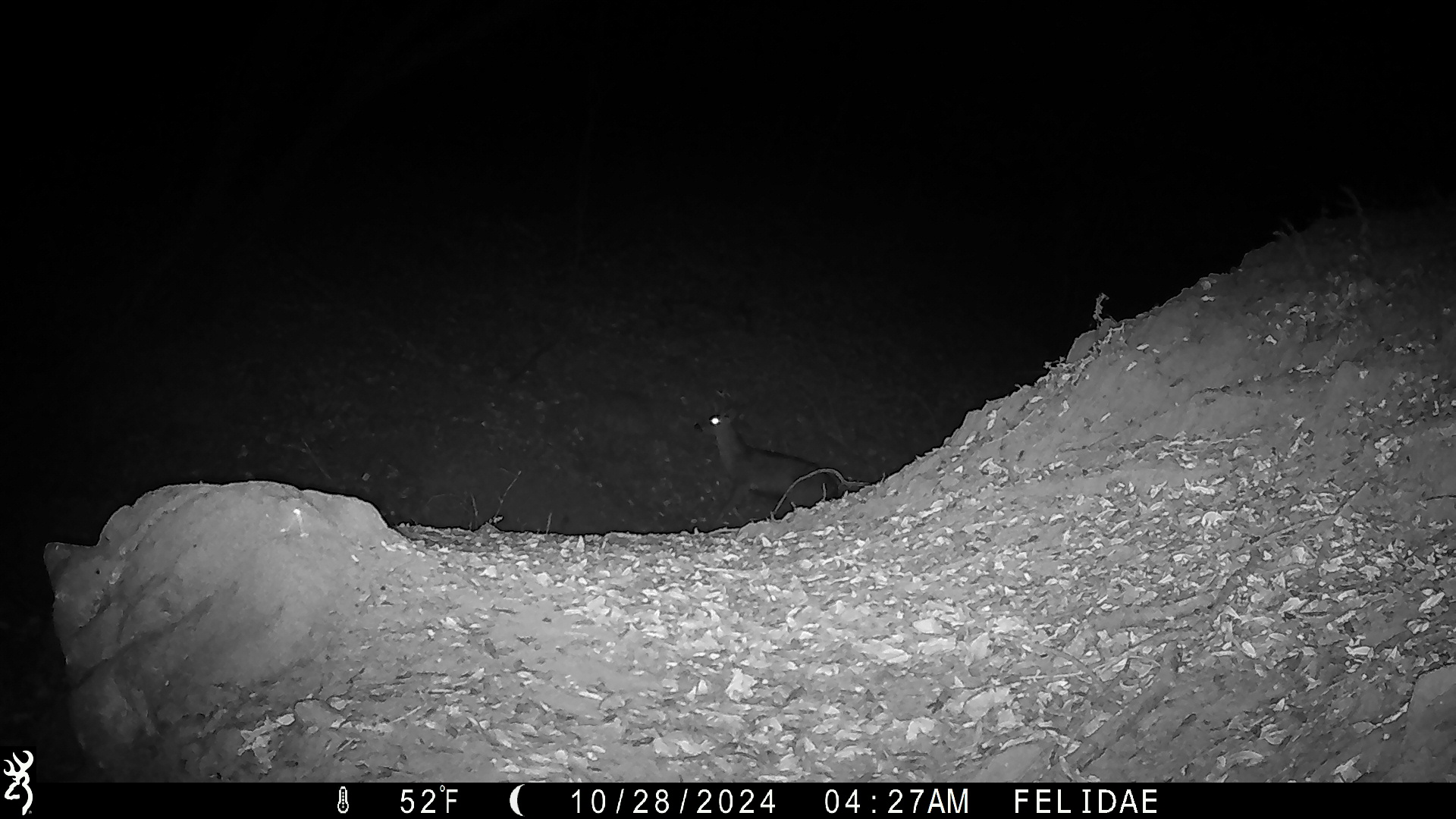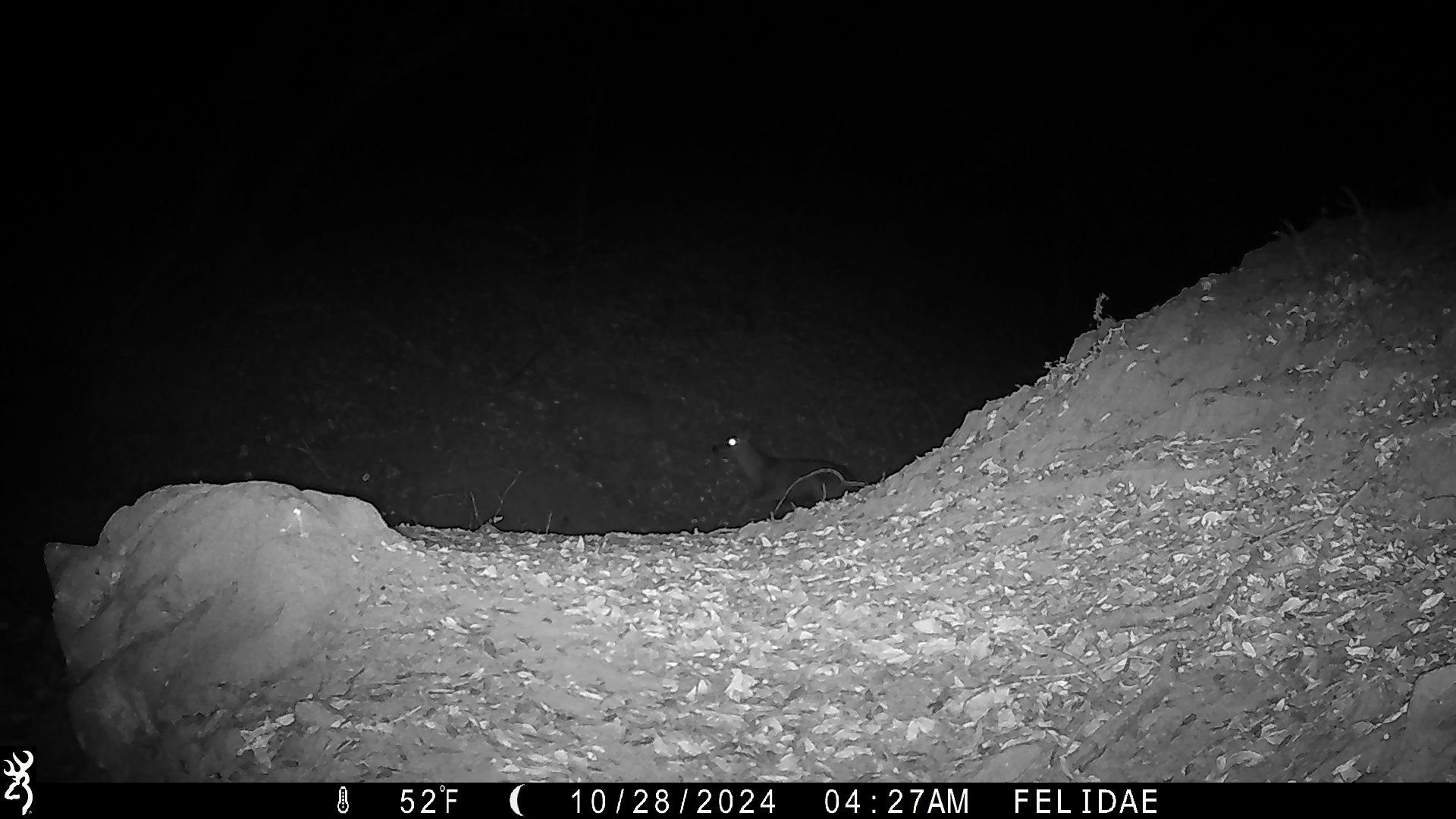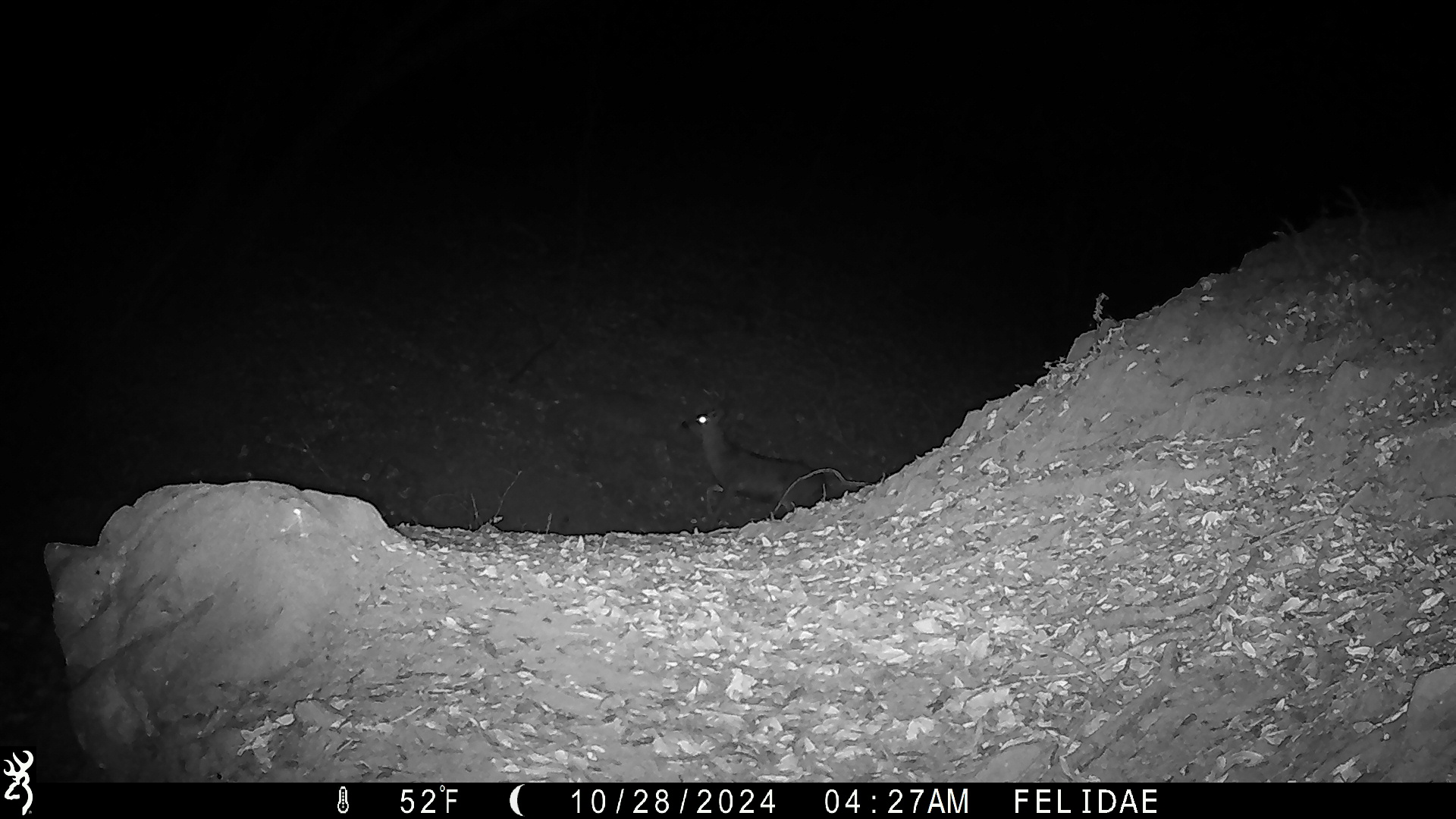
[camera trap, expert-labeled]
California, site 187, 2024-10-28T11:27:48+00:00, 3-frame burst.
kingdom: Animalia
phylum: Chordata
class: Mammalia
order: Artiodactyla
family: Cervidae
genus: Odocoileus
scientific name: Odocoileus hemionus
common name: mule deer